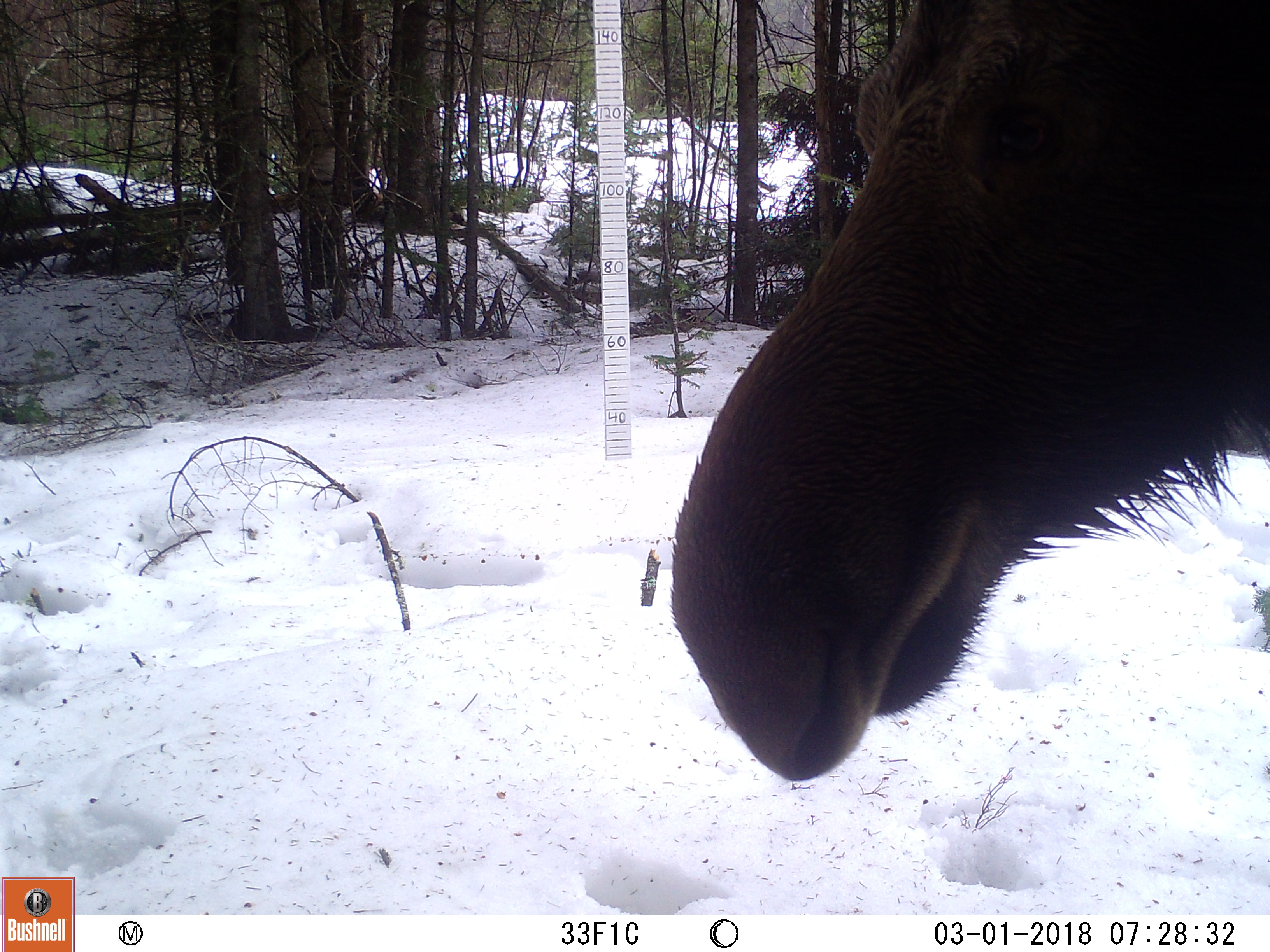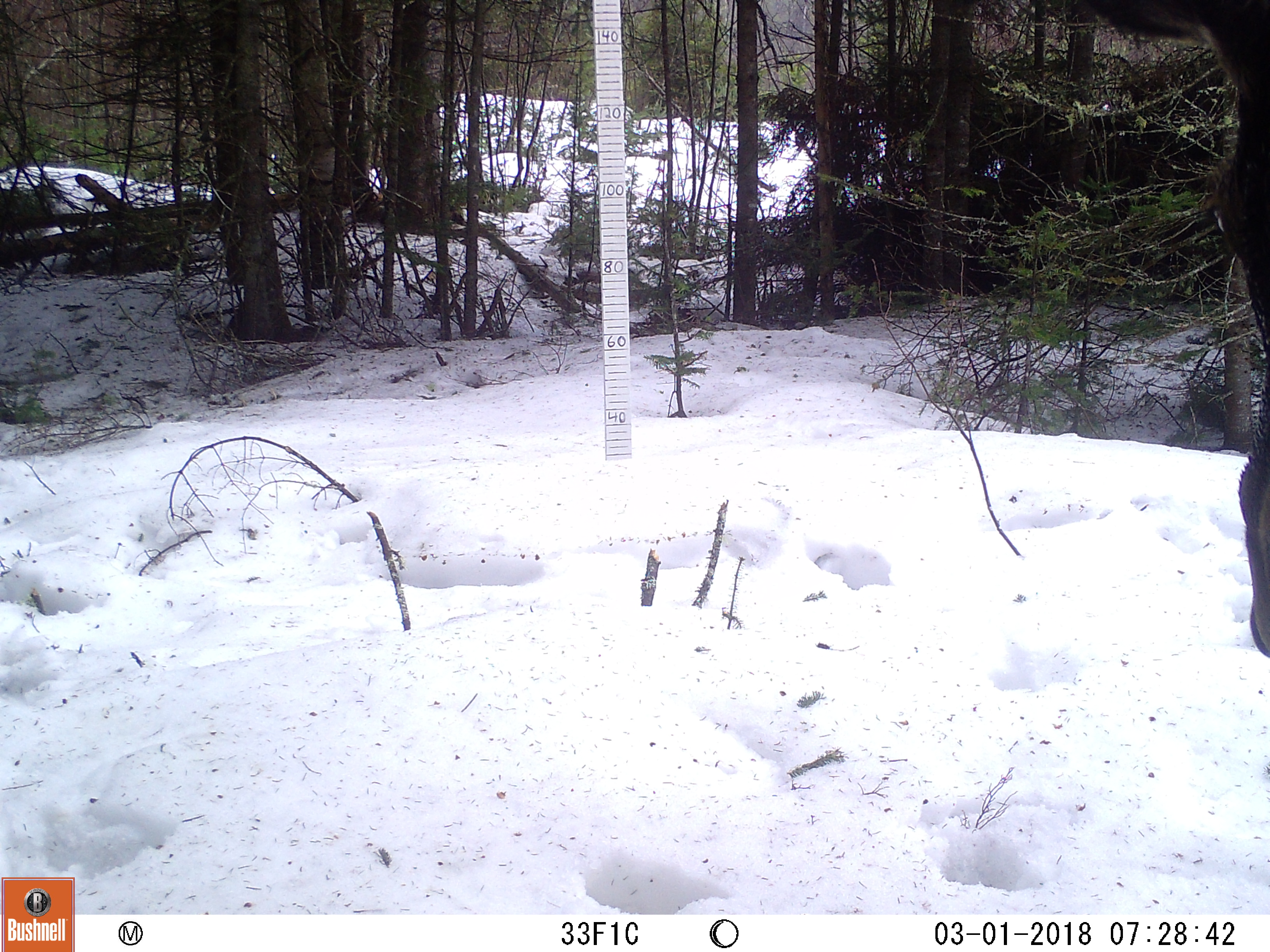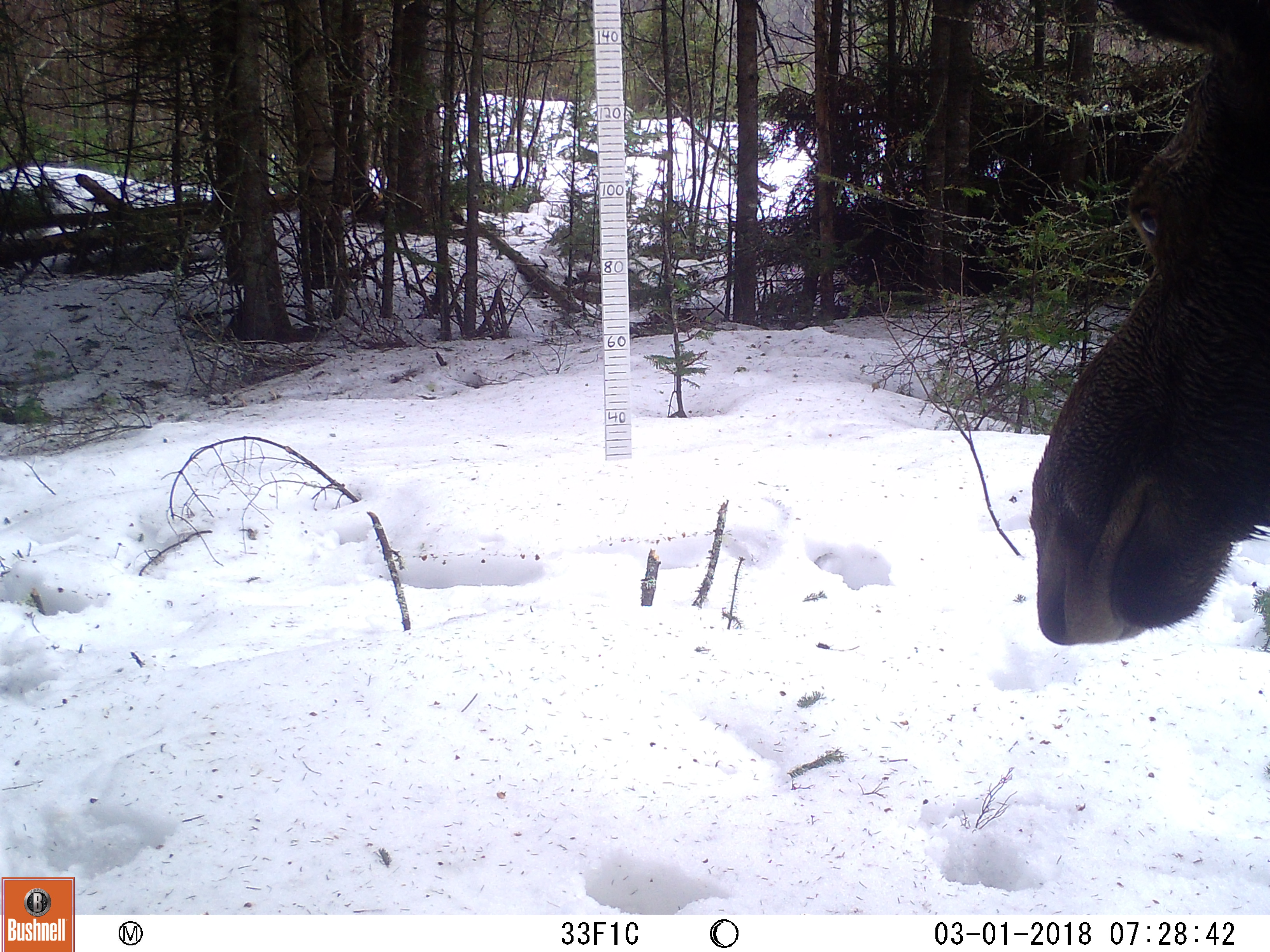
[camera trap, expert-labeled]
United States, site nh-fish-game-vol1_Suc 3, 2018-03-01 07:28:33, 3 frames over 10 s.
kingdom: Animalia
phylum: Chordata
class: Mammalia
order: Artiodactyla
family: Cervidae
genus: Alces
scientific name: Alces alces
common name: moose